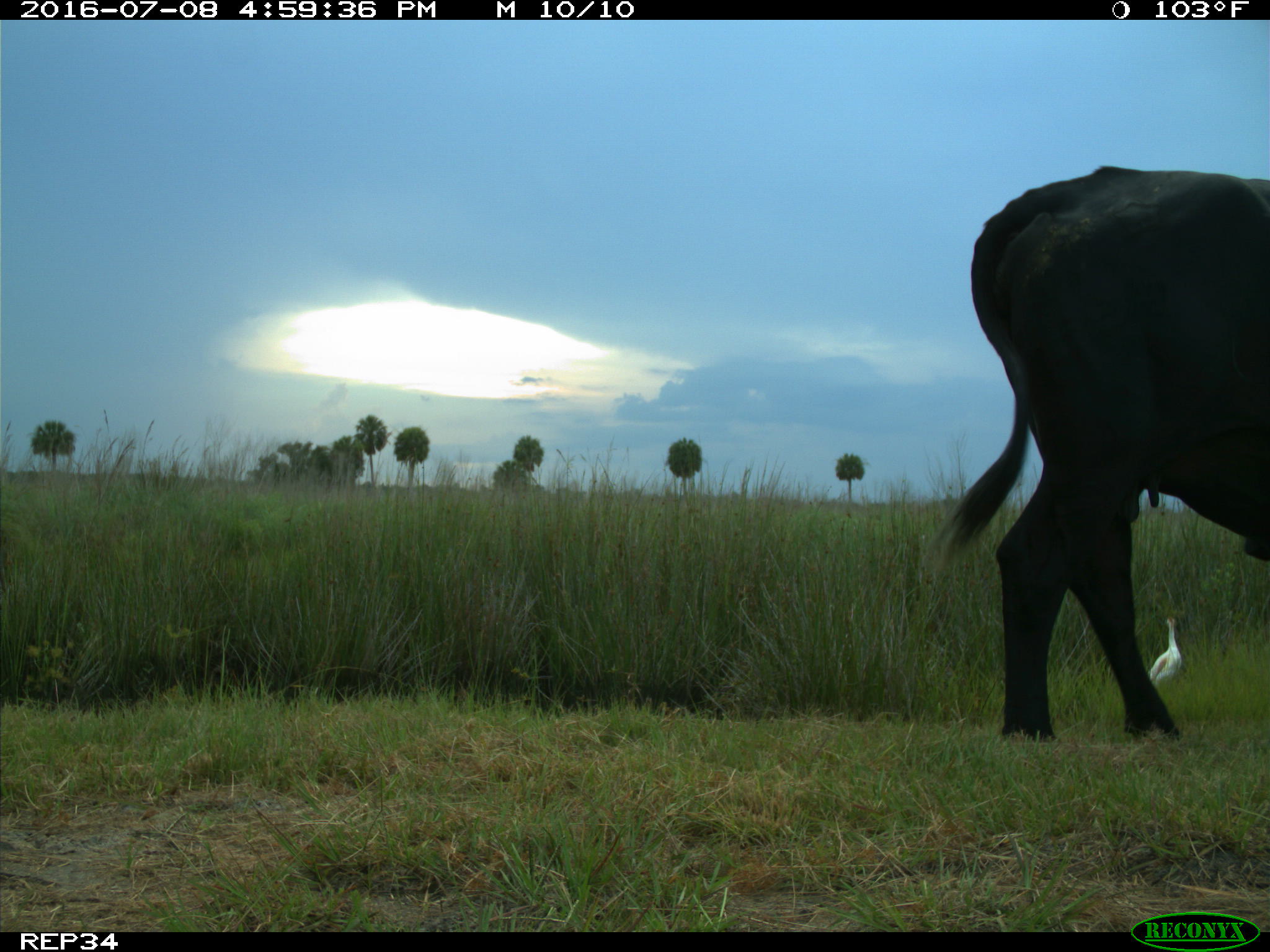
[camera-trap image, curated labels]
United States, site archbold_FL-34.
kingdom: Animalia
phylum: Chordata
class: Mammalia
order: Artiodactyla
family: Bovidae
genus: Bos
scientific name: Bos taurus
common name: domestic cow